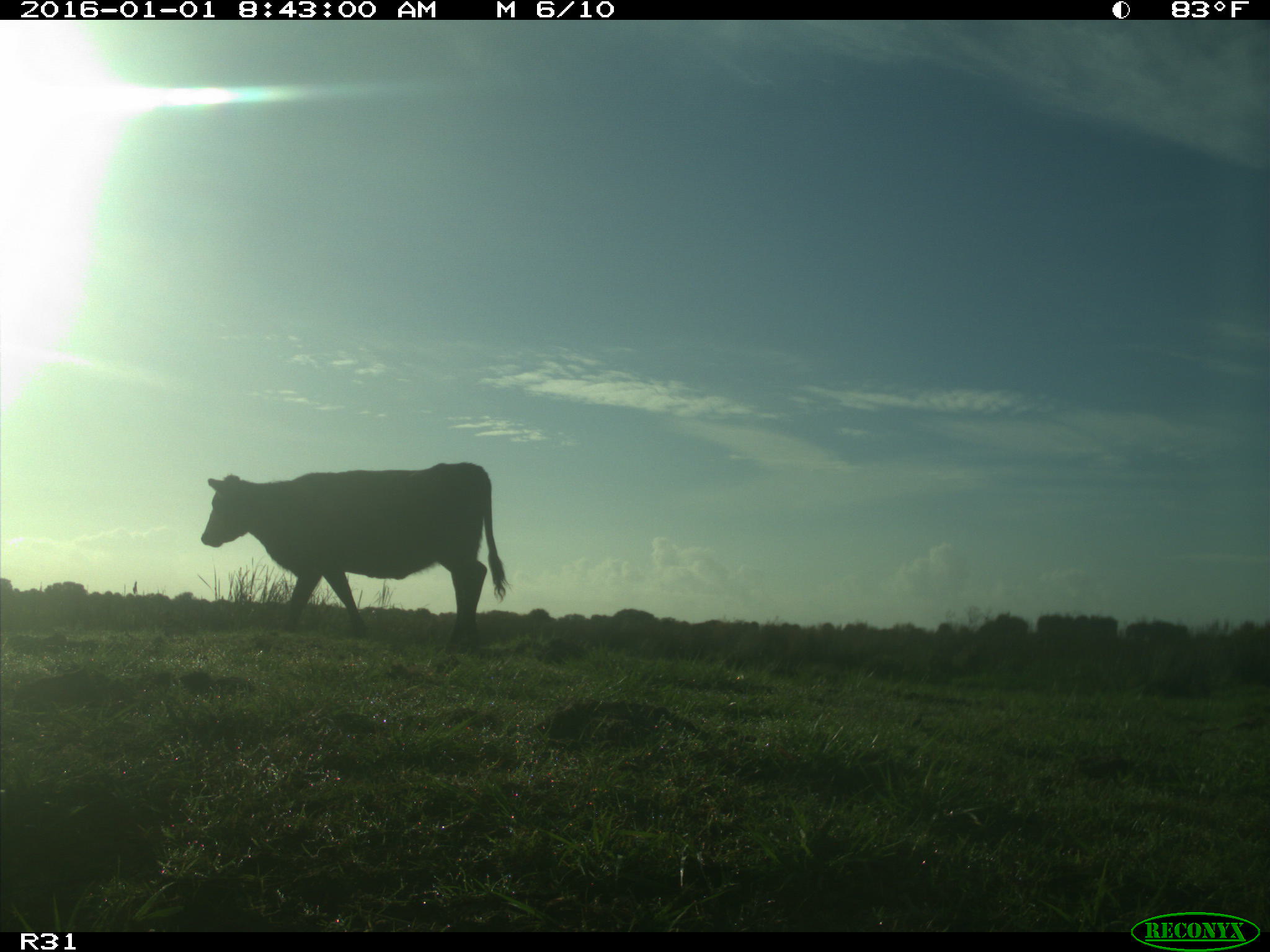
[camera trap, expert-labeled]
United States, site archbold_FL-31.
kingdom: Animalia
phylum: Chordata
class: Mammalia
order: Artiodactyla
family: Bovidae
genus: Bos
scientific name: Bos taurus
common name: domestic cow